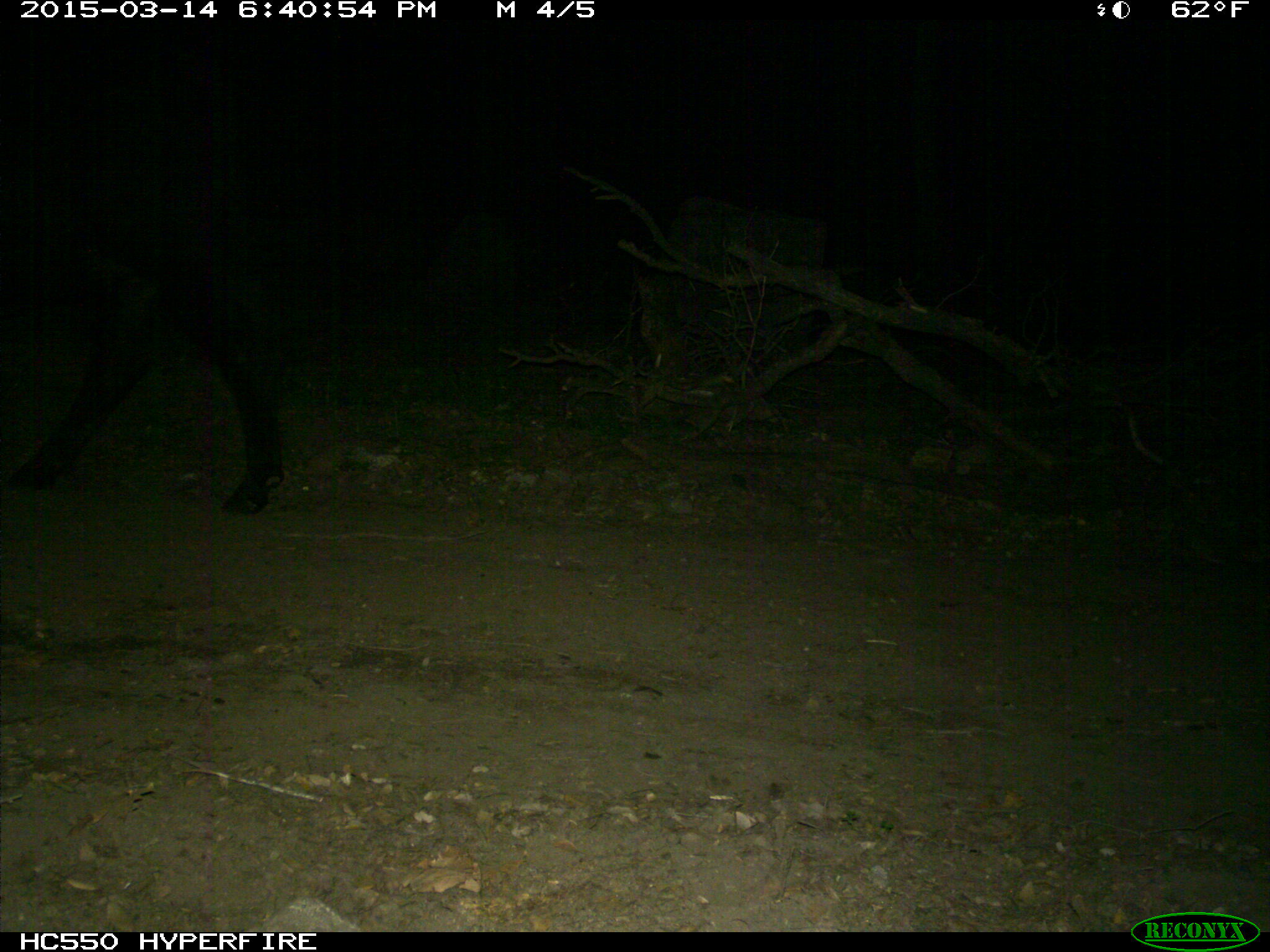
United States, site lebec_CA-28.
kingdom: Animalia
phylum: Chordata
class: Mammalia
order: Artiodactyla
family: Bovidae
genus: Bos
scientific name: Bos taurus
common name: domestic cow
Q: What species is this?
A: Bos taurus (domestic cow).